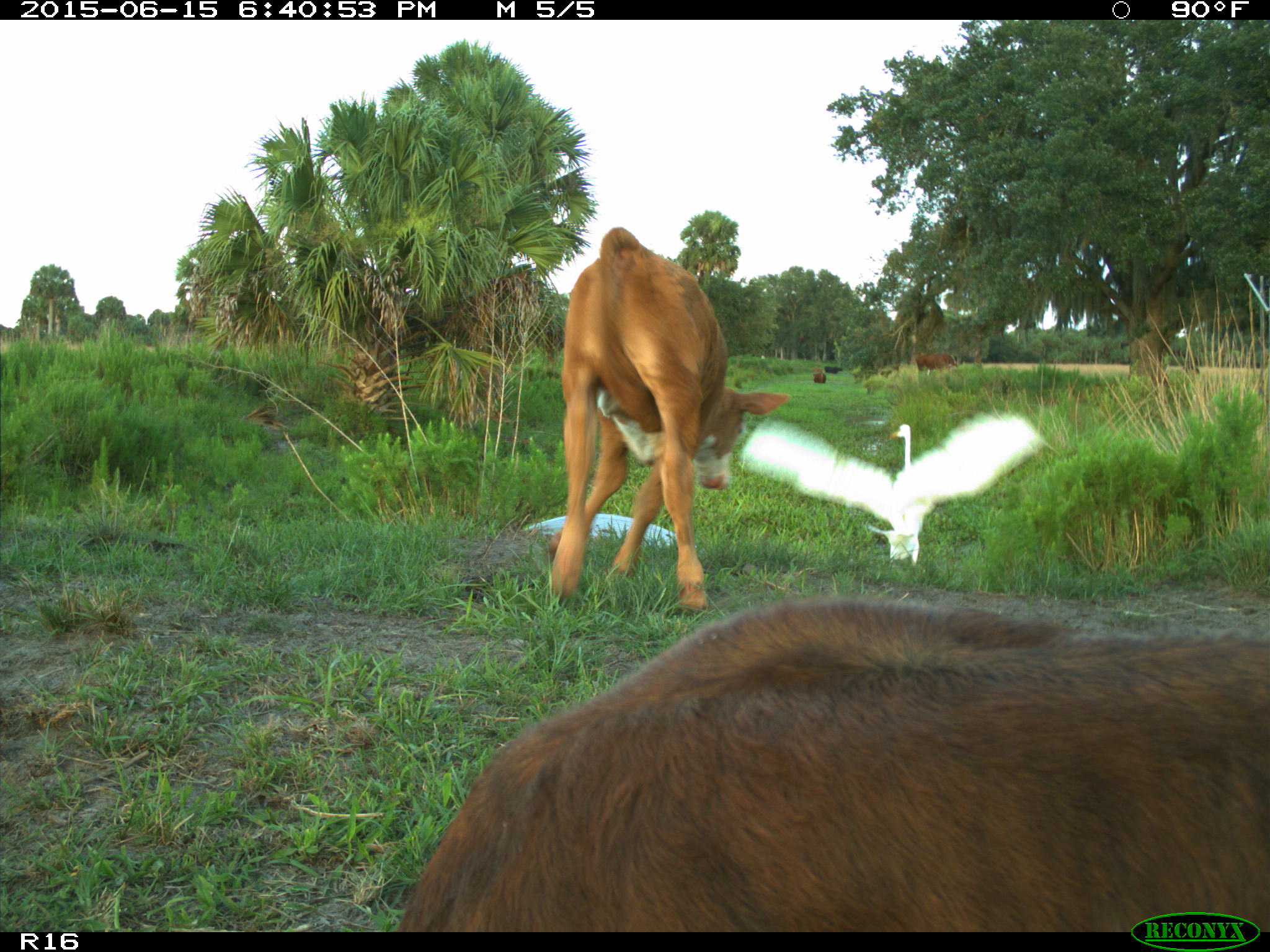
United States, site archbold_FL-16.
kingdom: Animalia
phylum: Chordata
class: Mammalia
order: Artiodactyla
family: Bovidae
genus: Bos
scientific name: Bos taurus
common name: domestic cow